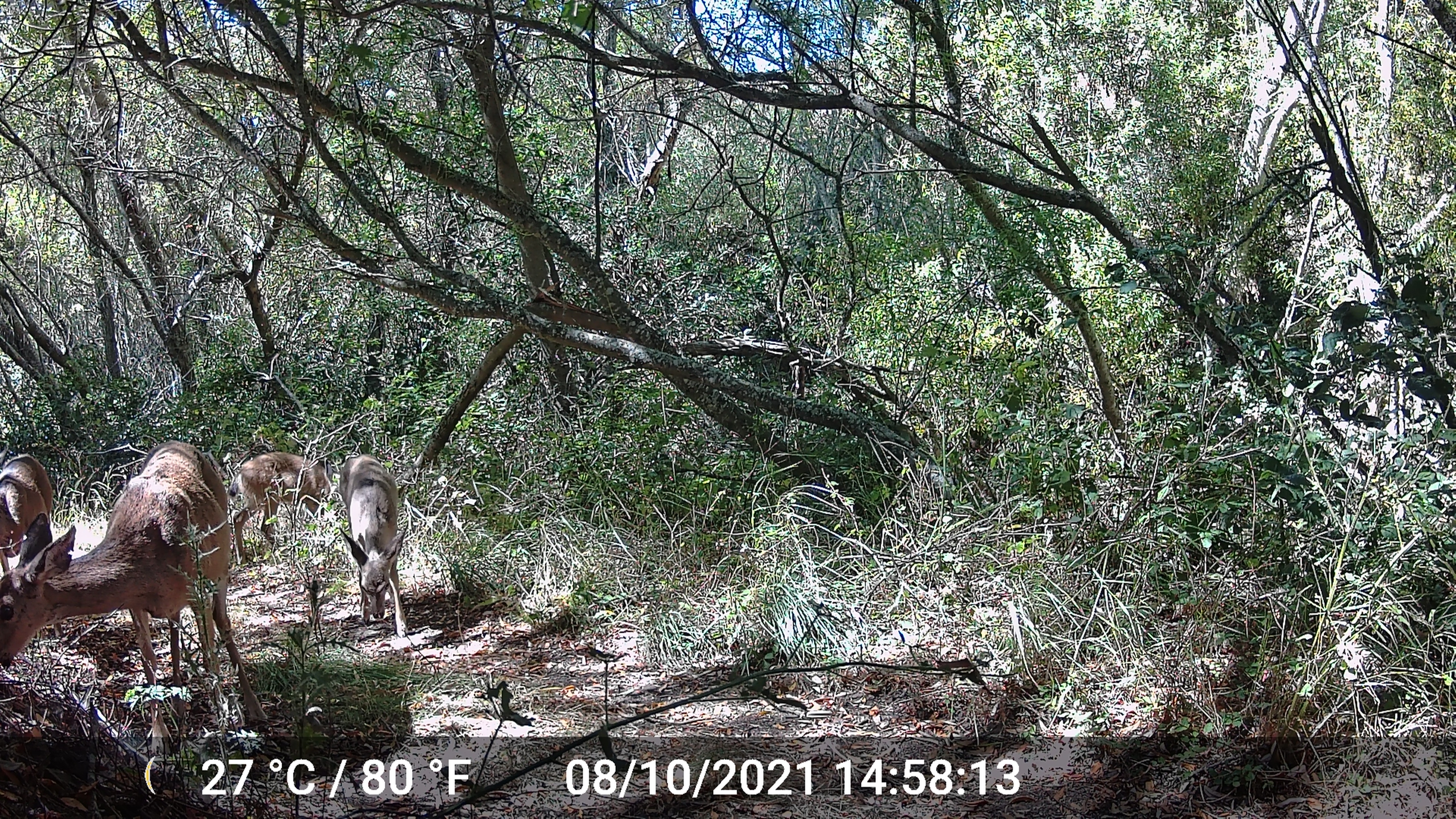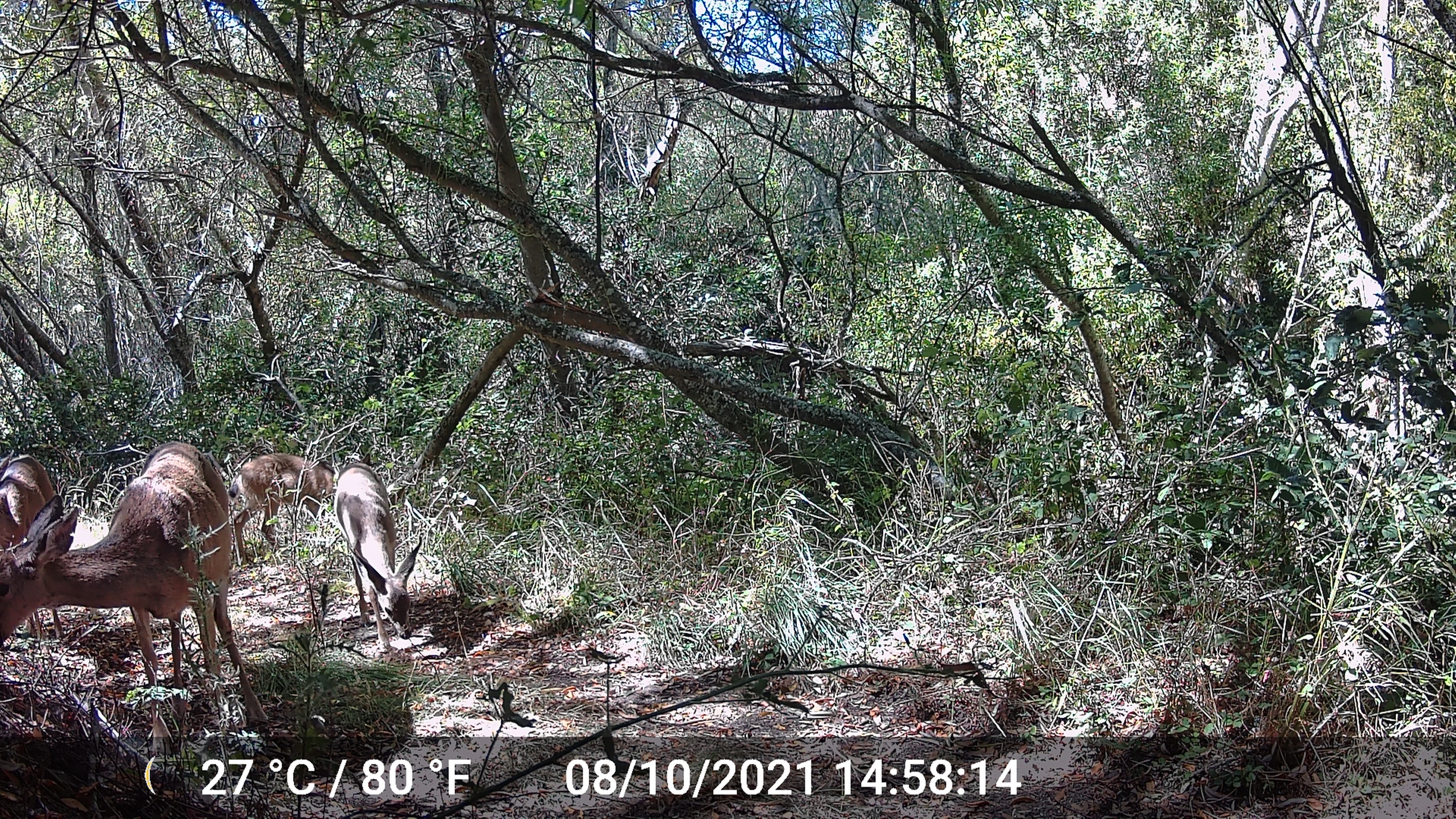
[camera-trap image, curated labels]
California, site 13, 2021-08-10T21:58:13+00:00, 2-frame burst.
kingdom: Animalia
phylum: Chordata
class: Mammalia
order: Artiodactyla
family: Cervidae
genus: Odocoileus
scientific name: Odocoileus hemionus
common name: mule deer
Mule deer (Odocoileus hemionus).